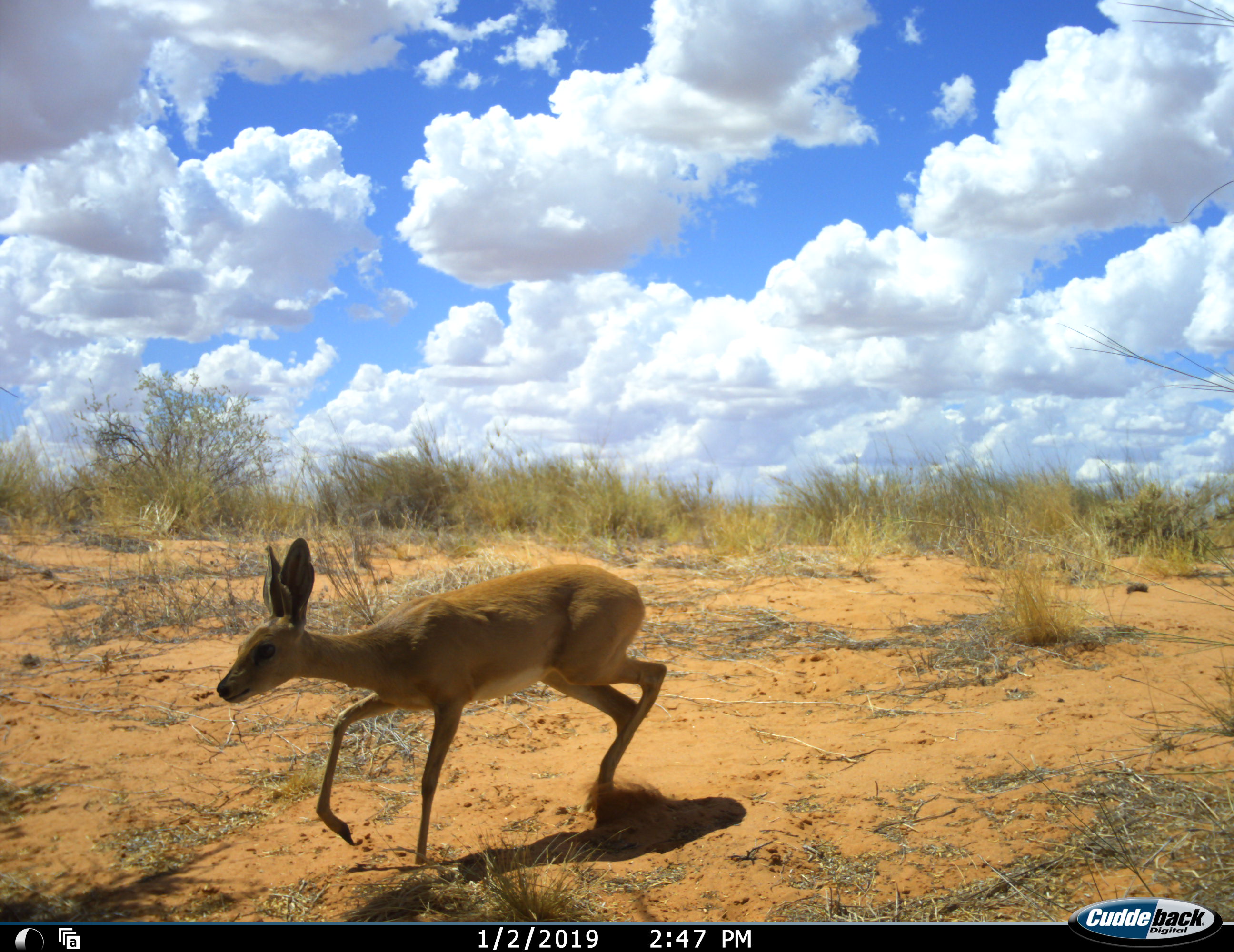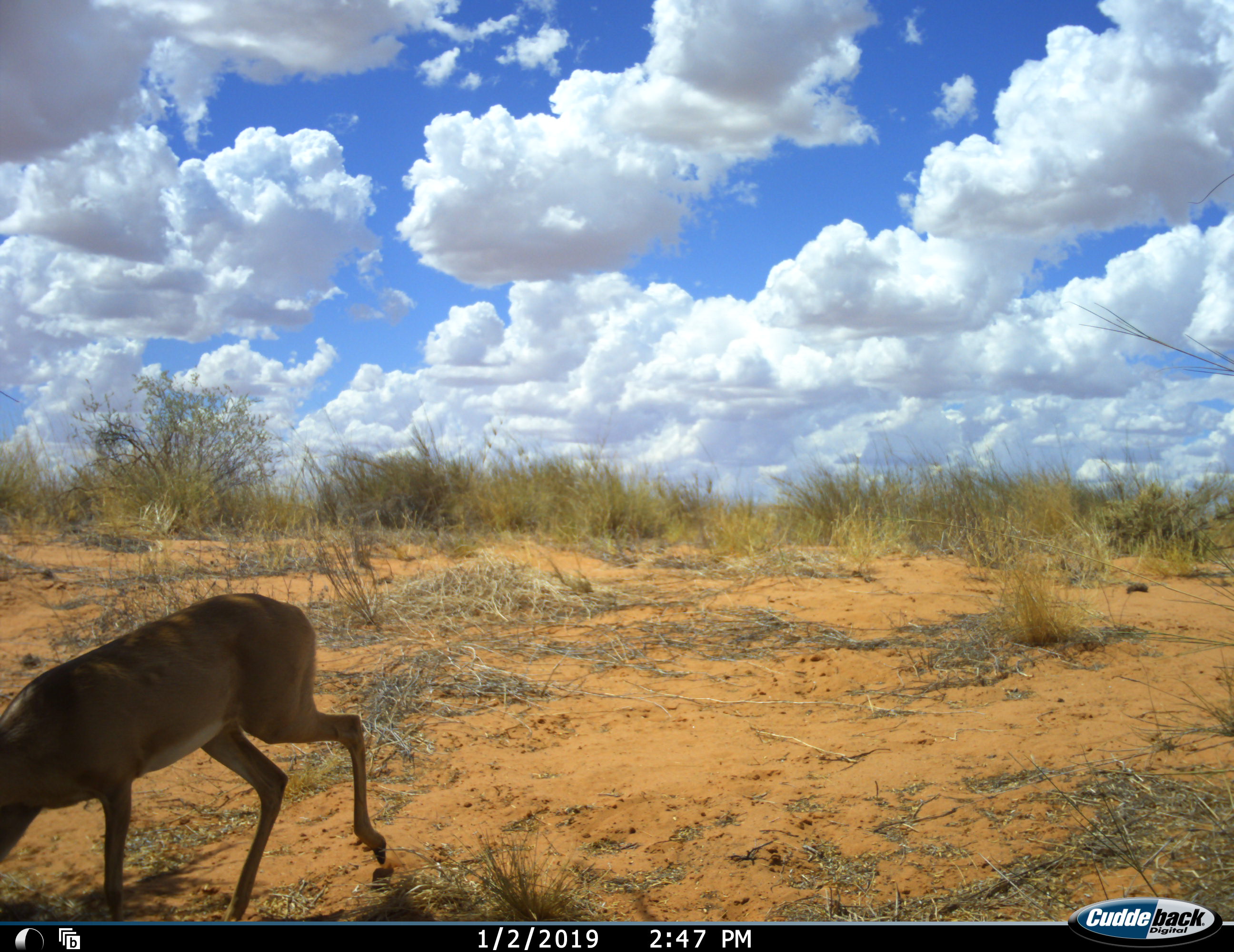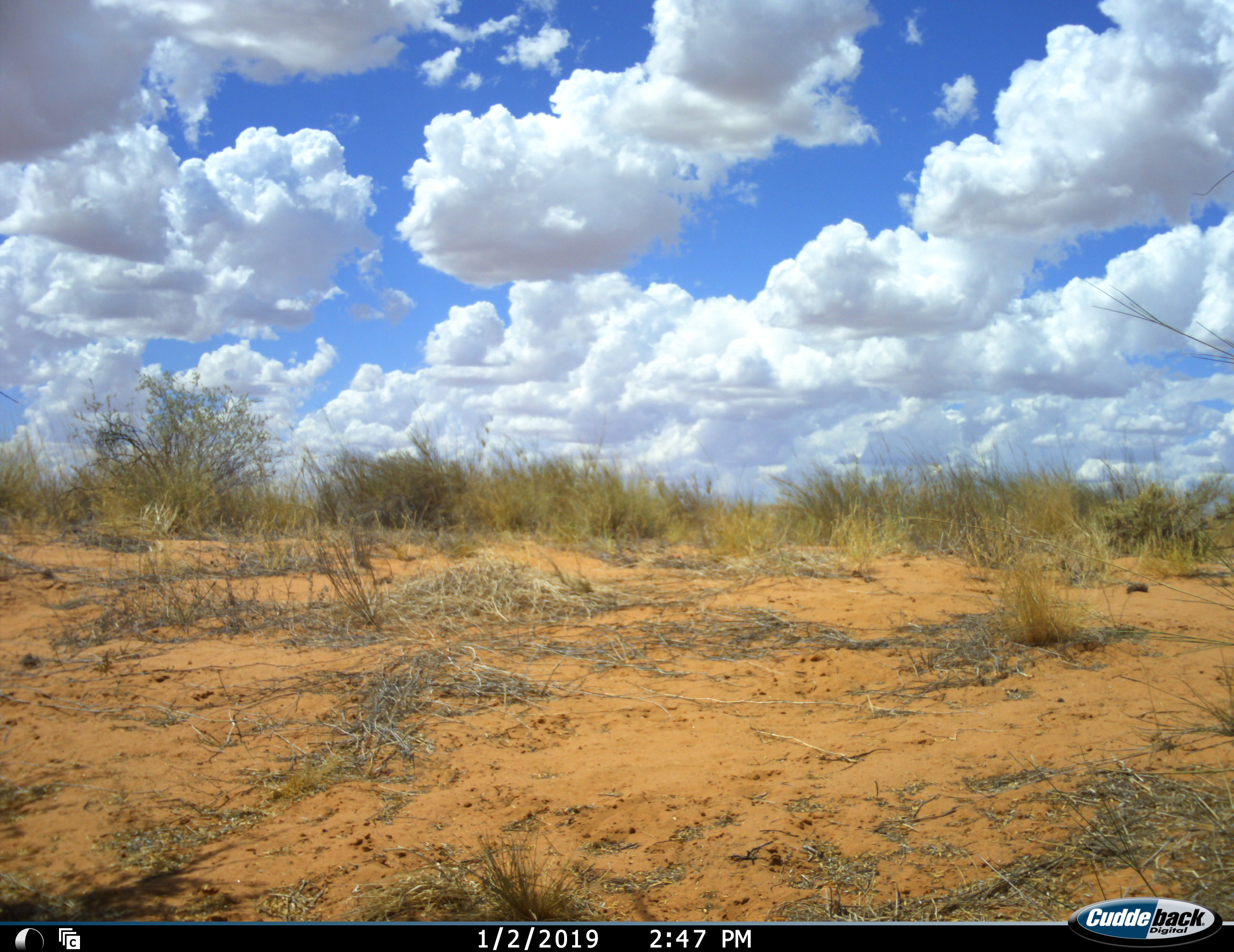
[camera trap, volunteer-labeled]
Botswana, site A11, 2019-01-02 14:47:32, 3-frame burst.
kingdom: Animalia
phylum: Chordata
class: Mammalia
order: Artiodactyla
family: Bovidae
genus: Raphicerus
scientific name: Raphicerus campestris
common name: steenbok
Steenbok (Raphicerus campestris), count 1. Behavior (volunteer vote fractions): standing 0%, resting 0%, moving 100%, interacting 0%. Young present (vote fraction): 0%. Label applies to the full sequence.